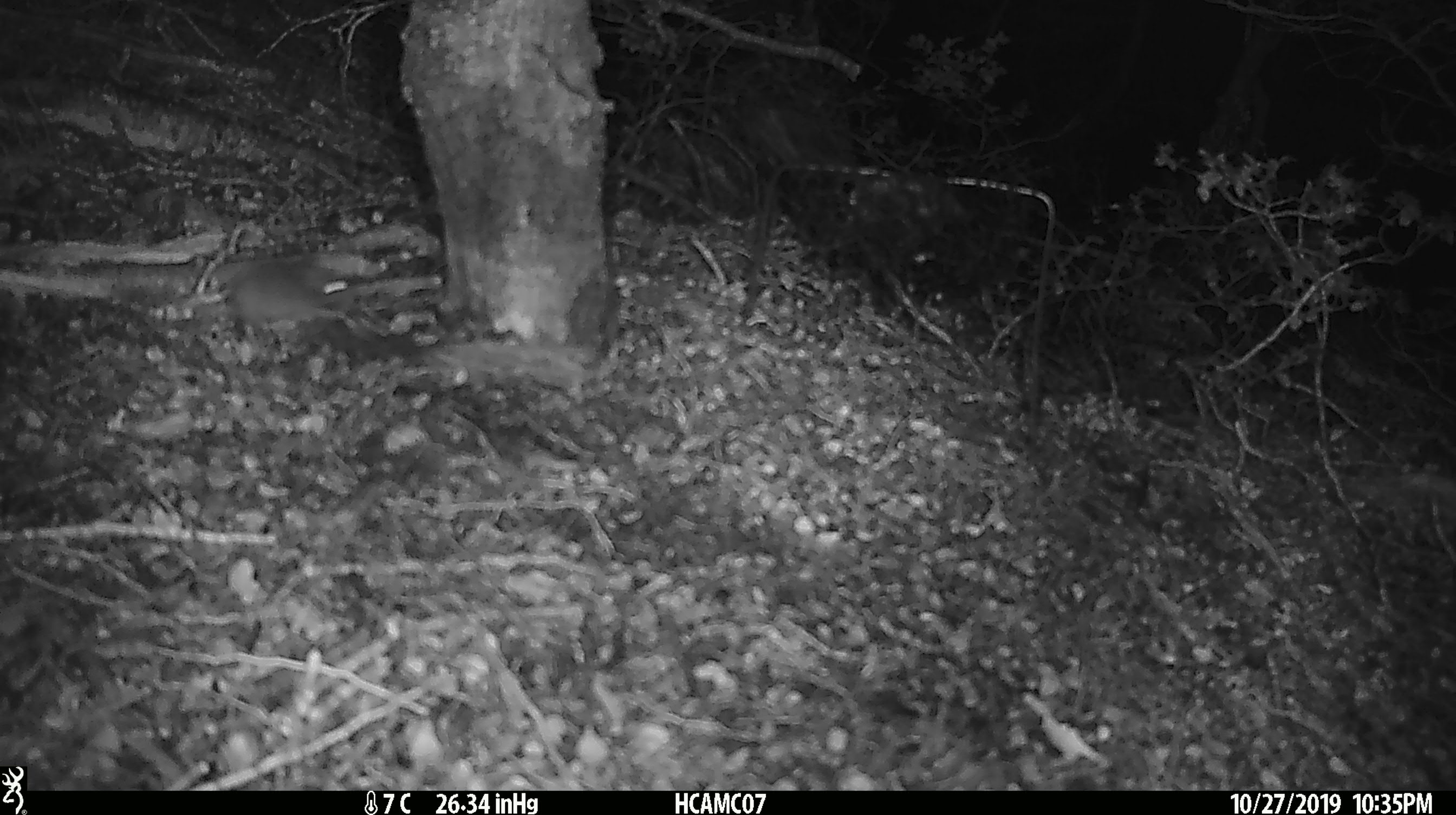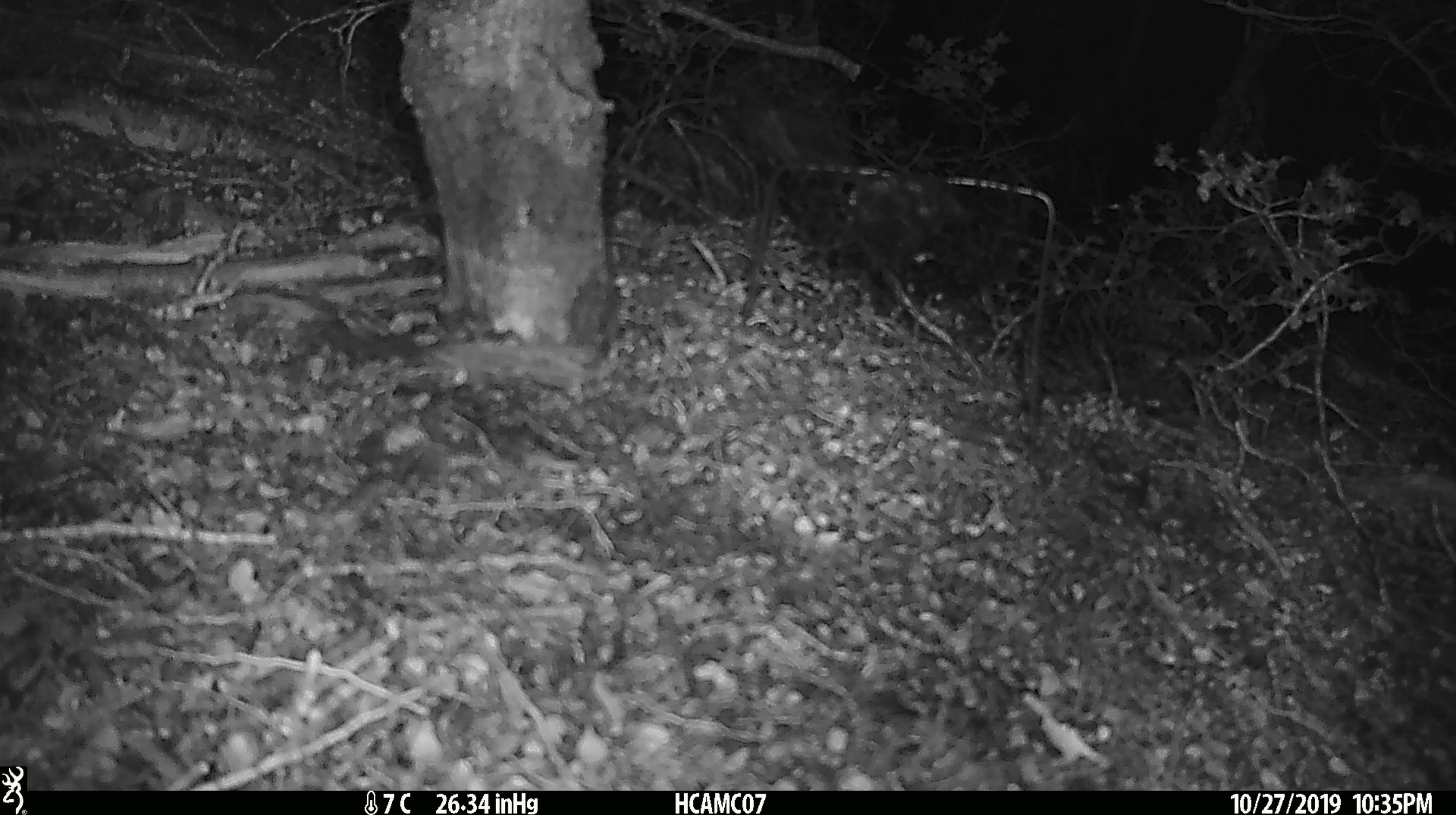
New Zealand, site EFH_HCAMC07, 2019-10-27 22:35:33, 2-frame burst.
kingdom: Animalia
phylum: Chordata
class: Mammalia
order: Rodentia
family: Muridae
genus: Mus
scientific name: Mus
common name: mouse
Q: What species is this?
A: Mouse (Mus).